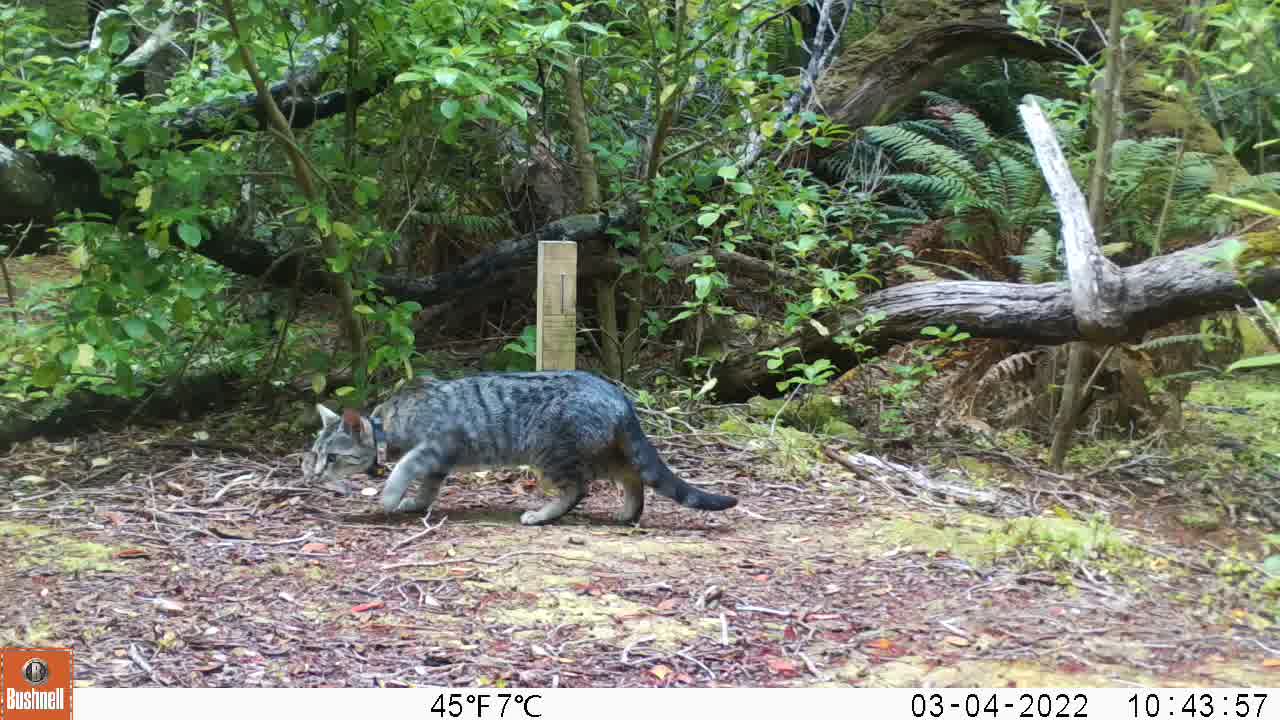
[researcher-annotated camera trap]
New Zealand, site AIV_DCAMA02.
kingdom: Animalia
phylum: Chordata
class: Mammalia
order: Carnivora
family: Felidae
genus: Felis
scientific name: Felis catus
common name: domestic cat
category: cat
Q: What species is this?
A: Cat (domestic cat) (Felis catus).